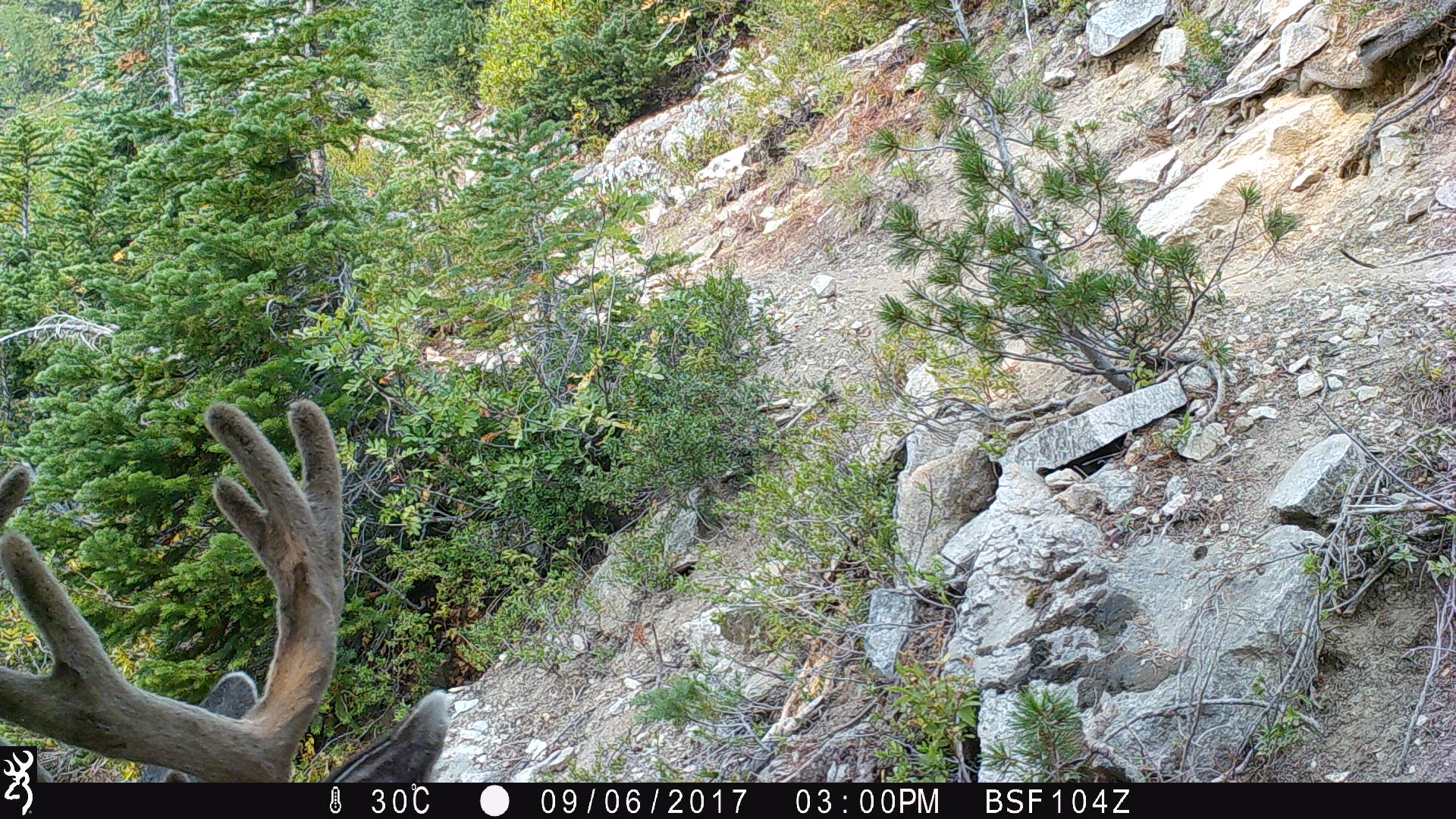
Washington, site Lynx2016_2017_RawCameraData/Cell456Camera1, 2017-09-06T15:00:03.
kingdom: Animalia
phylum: Chordata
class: Mammalia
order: Artiodactyla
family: Cervidae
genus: Odocoileus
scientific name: Odocoileus hemionus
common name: mule deer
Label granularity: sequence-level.